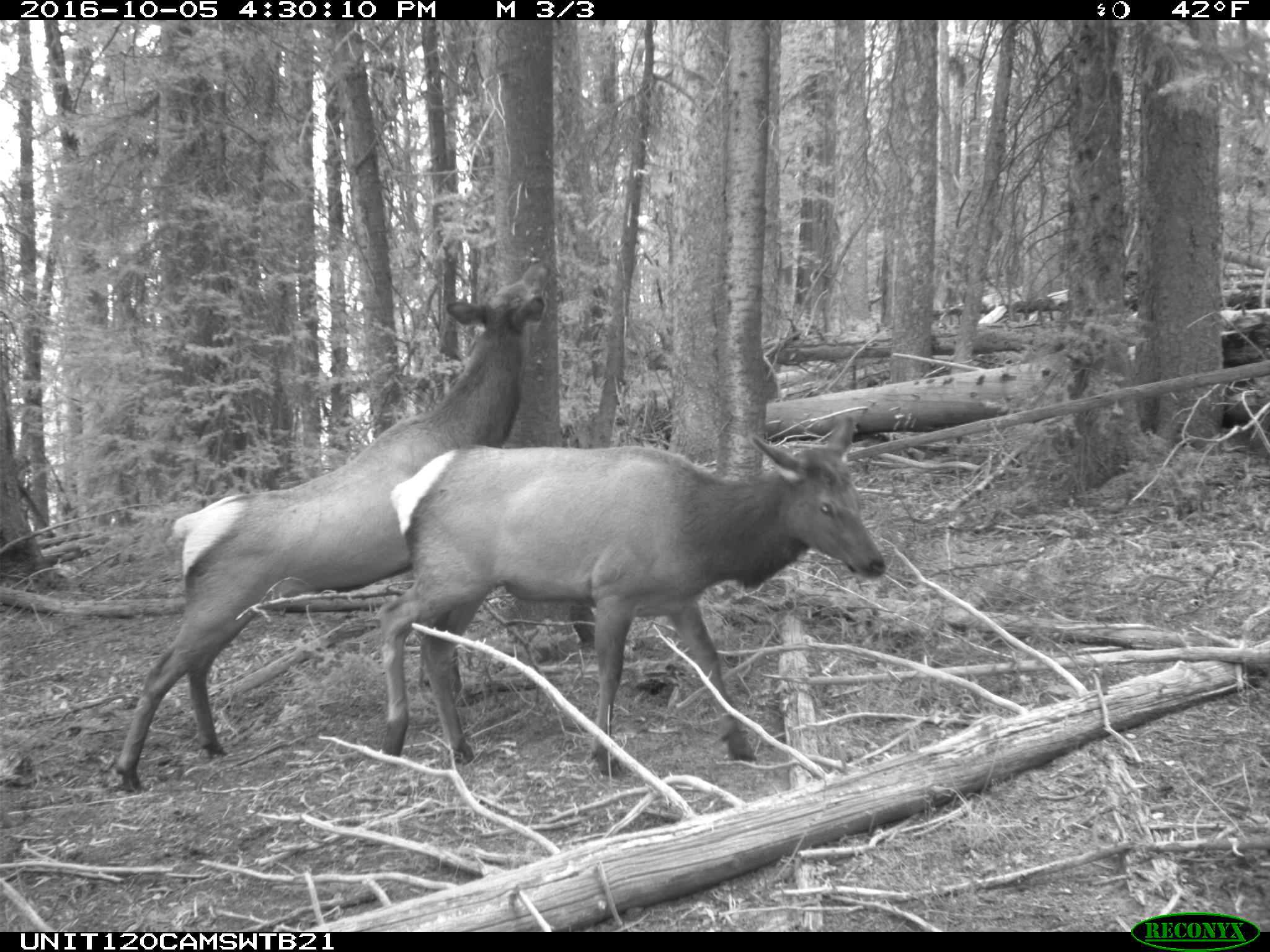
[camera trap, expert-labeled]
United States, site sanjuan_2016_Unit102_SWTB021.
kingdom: Animalia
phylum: Chordata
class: Mammalia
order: Artiodactyla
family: Cervidae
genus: Cervus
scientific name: Cervus elaphus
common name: red deer